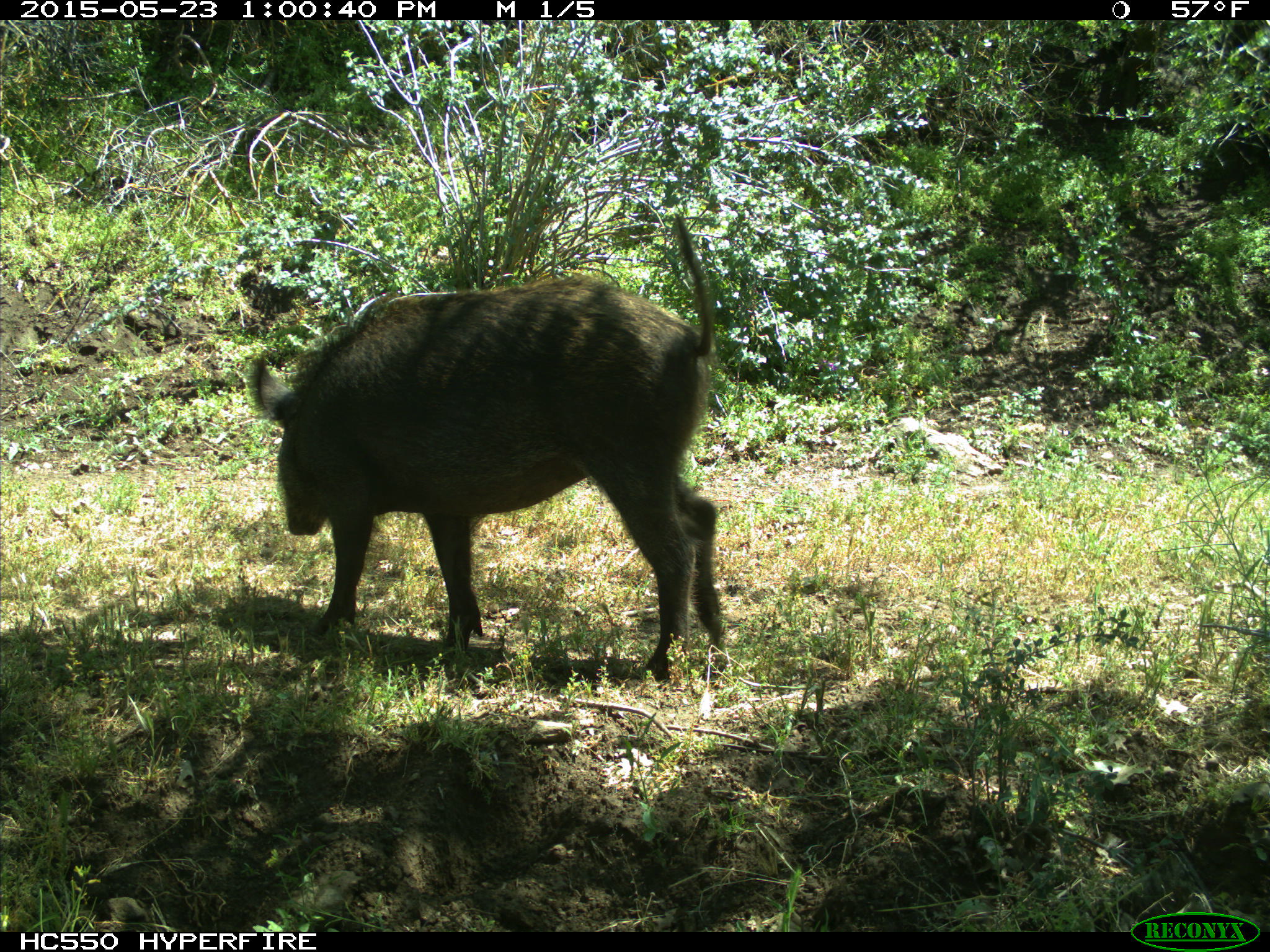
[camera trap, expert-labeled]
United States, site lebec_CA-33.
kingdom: Animalia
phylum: Chordata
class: Mammalia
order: Artiodactyla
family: Suidae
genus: Sus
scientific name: Sus scrofa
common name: wild boar